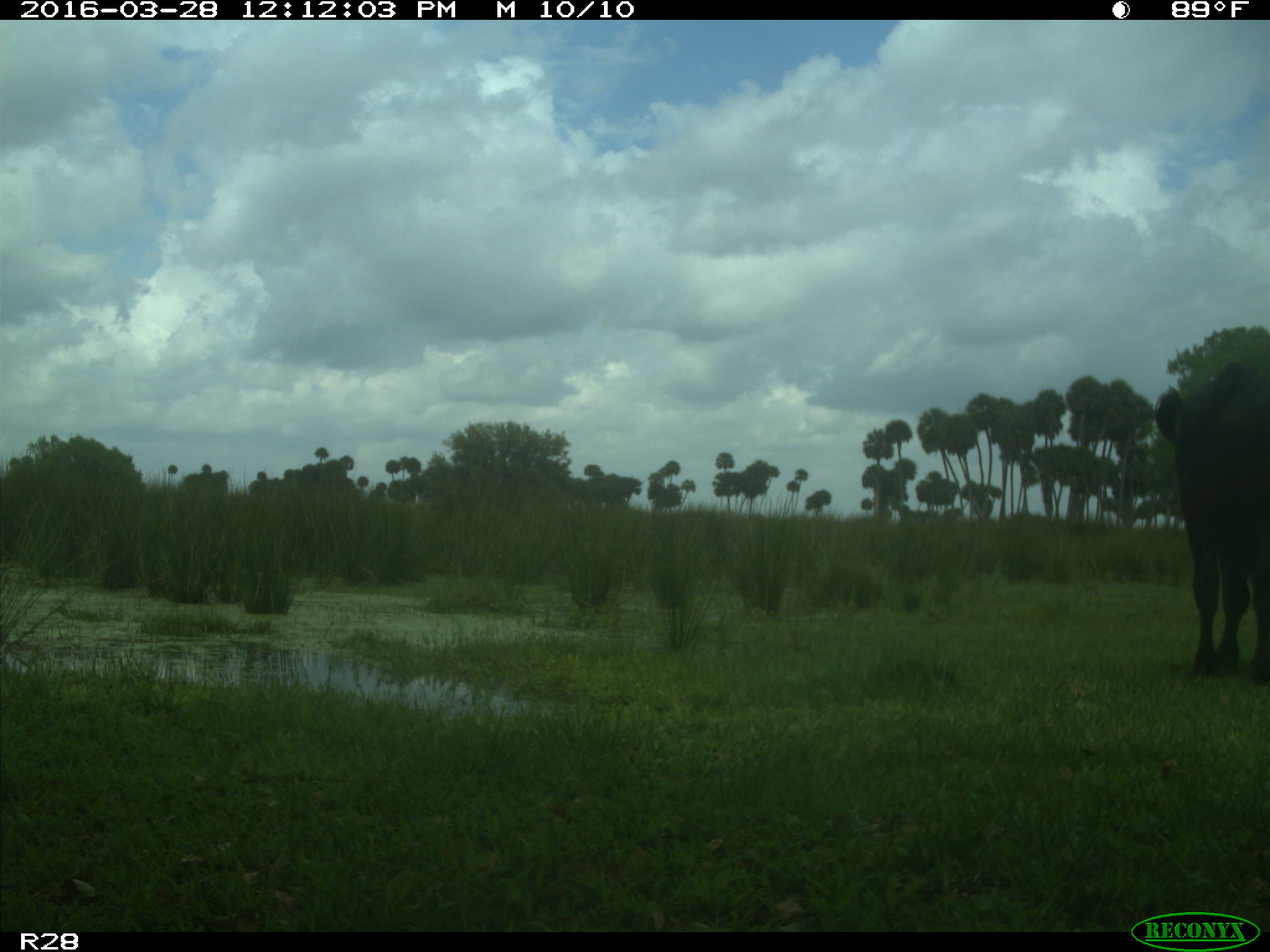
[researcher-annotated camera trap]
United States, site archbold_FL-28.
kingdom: Animalia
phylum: Chordata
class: Mammalia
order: Artiodactyla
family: Bovidae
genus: Bos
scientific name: Bos taurus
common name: domestic cow